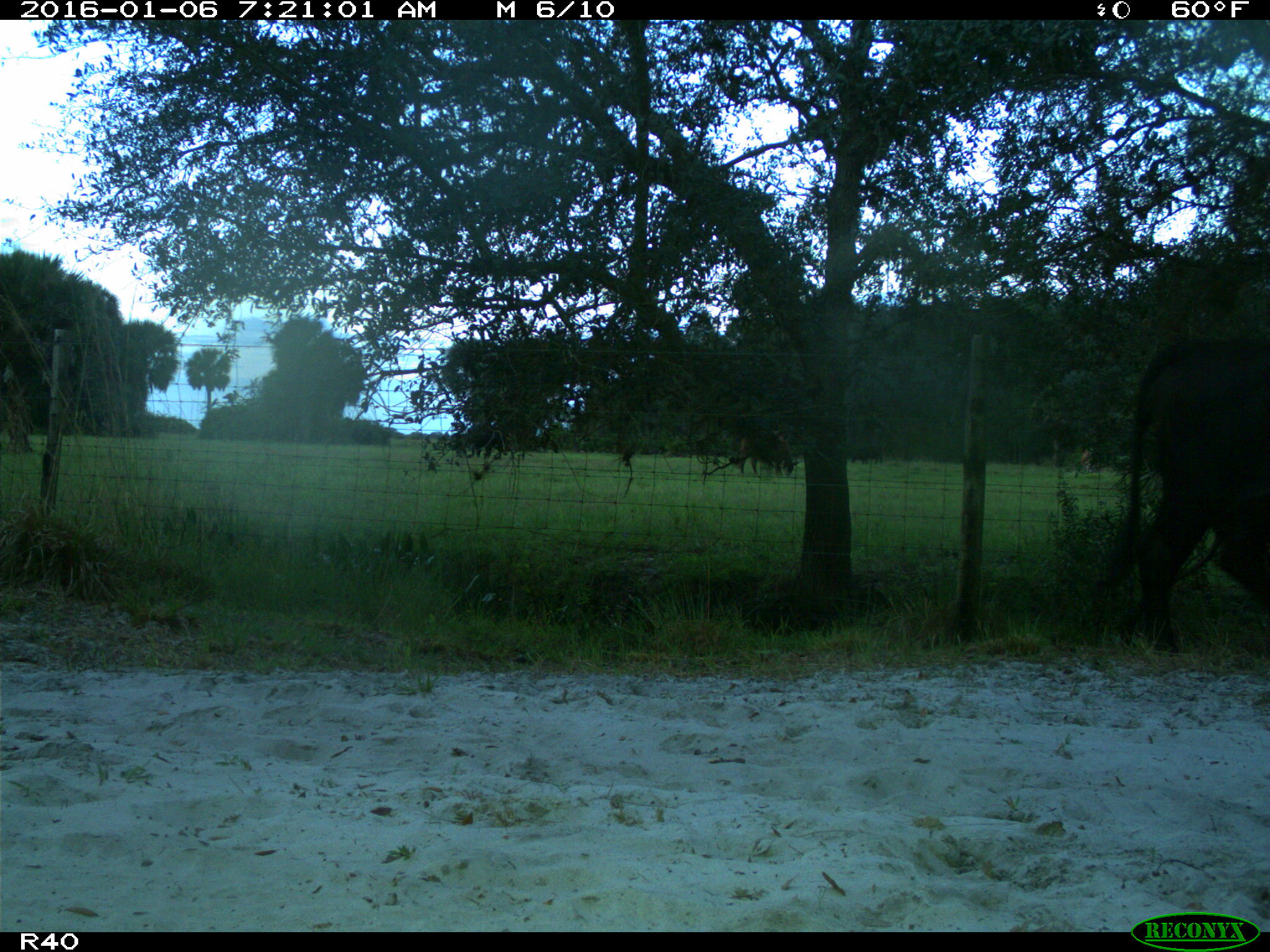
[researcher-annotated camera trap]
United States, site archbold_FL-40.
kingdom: Animalia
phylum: Chordata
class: Mammalia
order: Artiodactyla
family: Bovidae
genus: Bos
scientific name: Bos taurus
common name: domestic cow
Bos taurus (domestic cow).